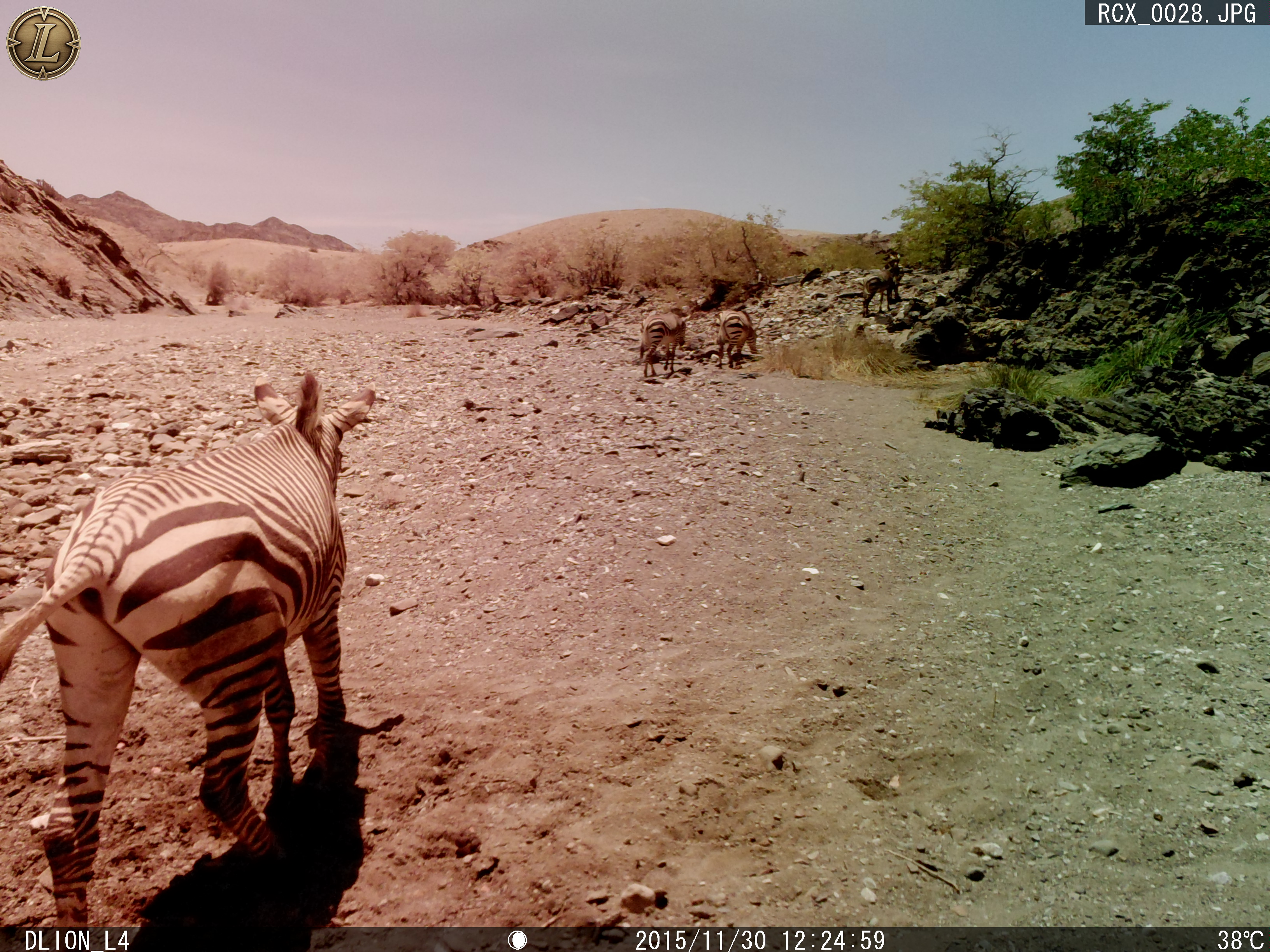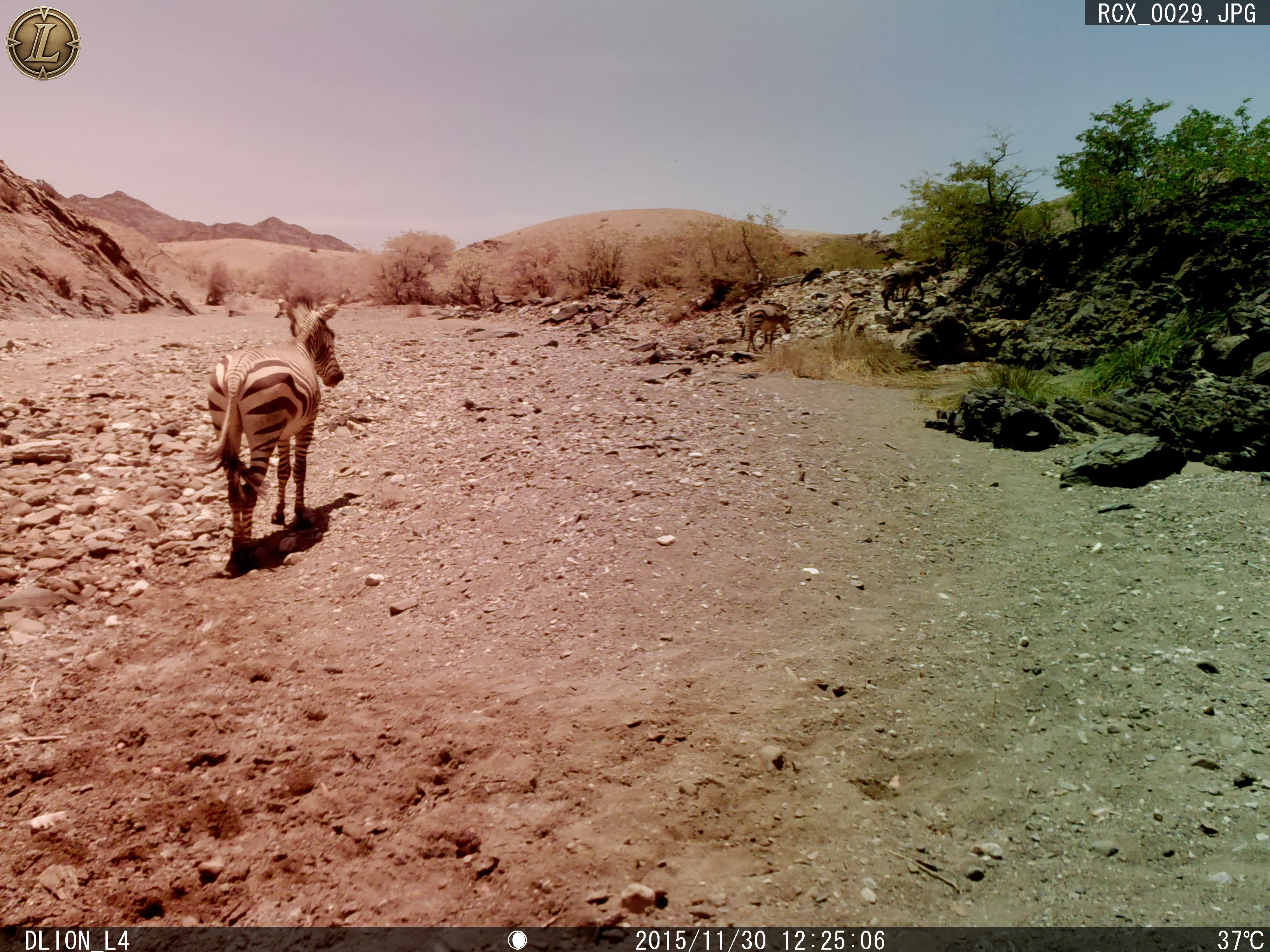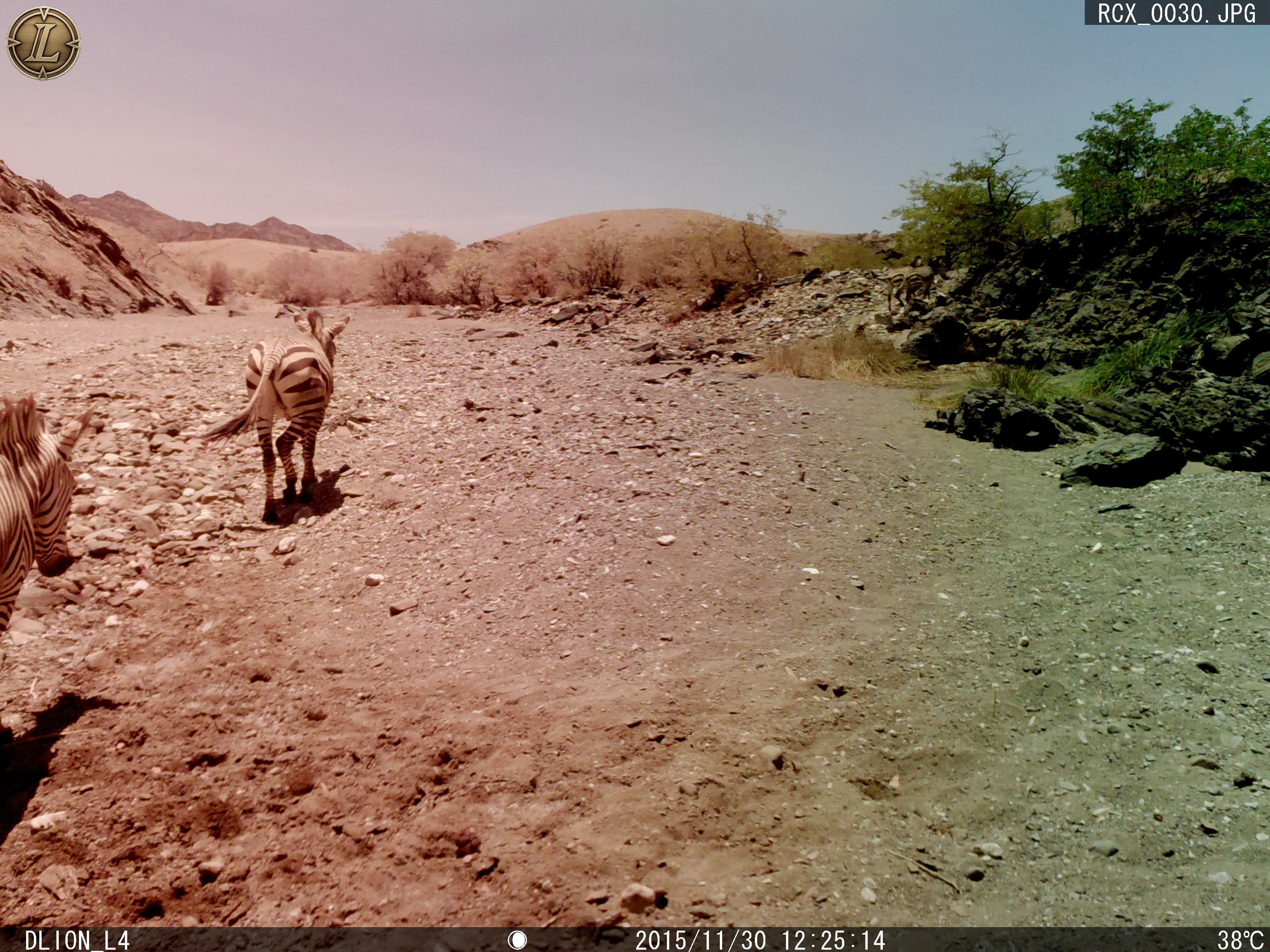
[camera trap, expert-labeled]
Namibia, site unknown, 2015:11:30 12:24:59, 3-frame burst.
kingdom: Animalia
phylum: Chordata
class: Mammalia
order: Perissodactyla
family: Equidae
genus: Equus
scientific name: Equus zebra hartmannae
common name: hartmann's mountain zebra